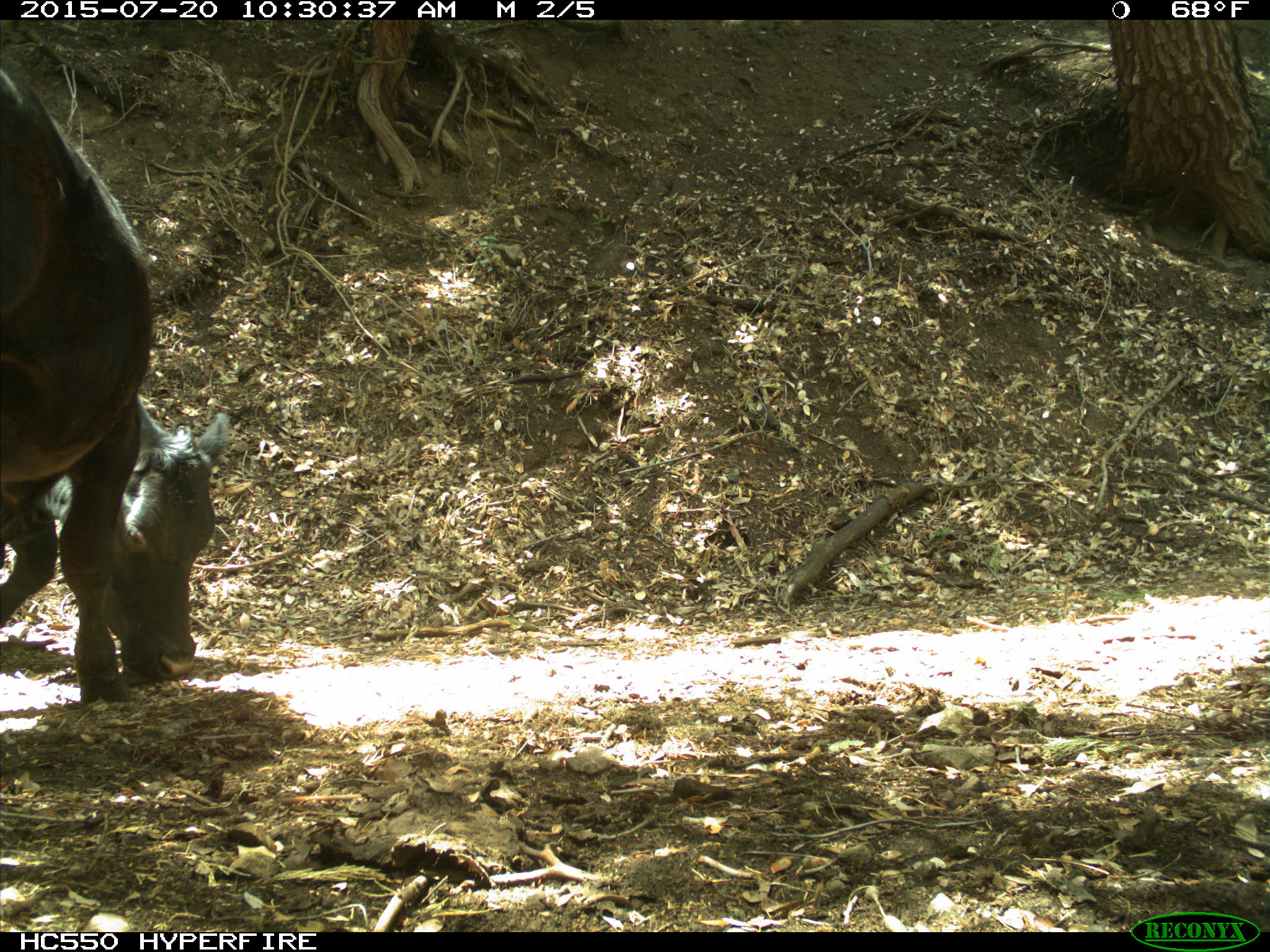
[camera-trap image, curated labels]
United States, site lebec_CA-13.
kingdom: Animalia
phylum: Chordata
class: Mammalia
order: Artiodactyla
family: Bovidae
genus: Bos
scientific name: Bos taurus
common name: domestic cow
Bos taurus (domestic cow).